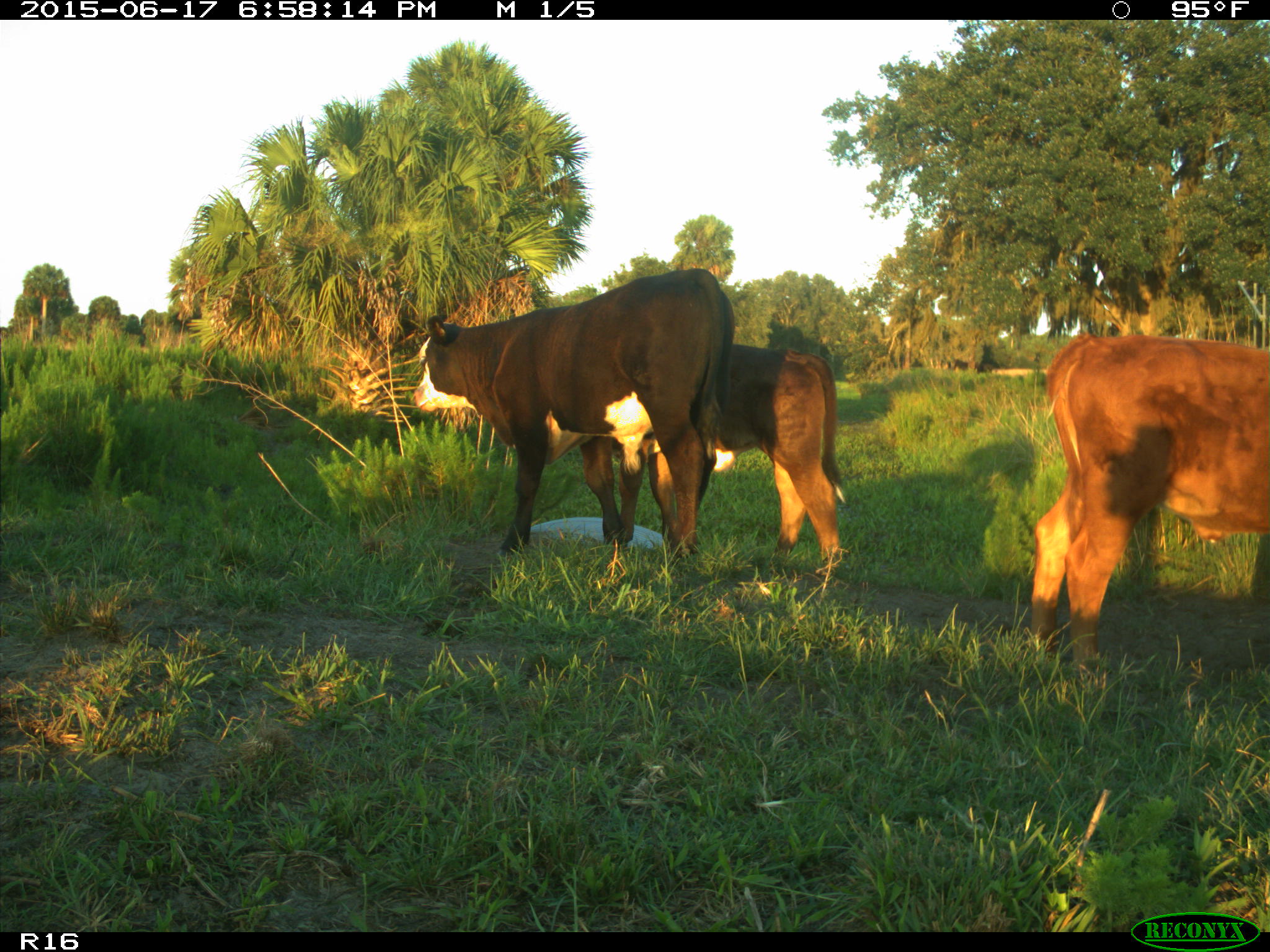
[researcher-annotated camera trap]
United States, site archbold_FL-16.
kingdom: Animalia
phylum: Chordata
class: Mammalia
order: Artiodactyla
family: Bovidae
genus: Bos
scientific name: Bos taurus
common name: domestic cow